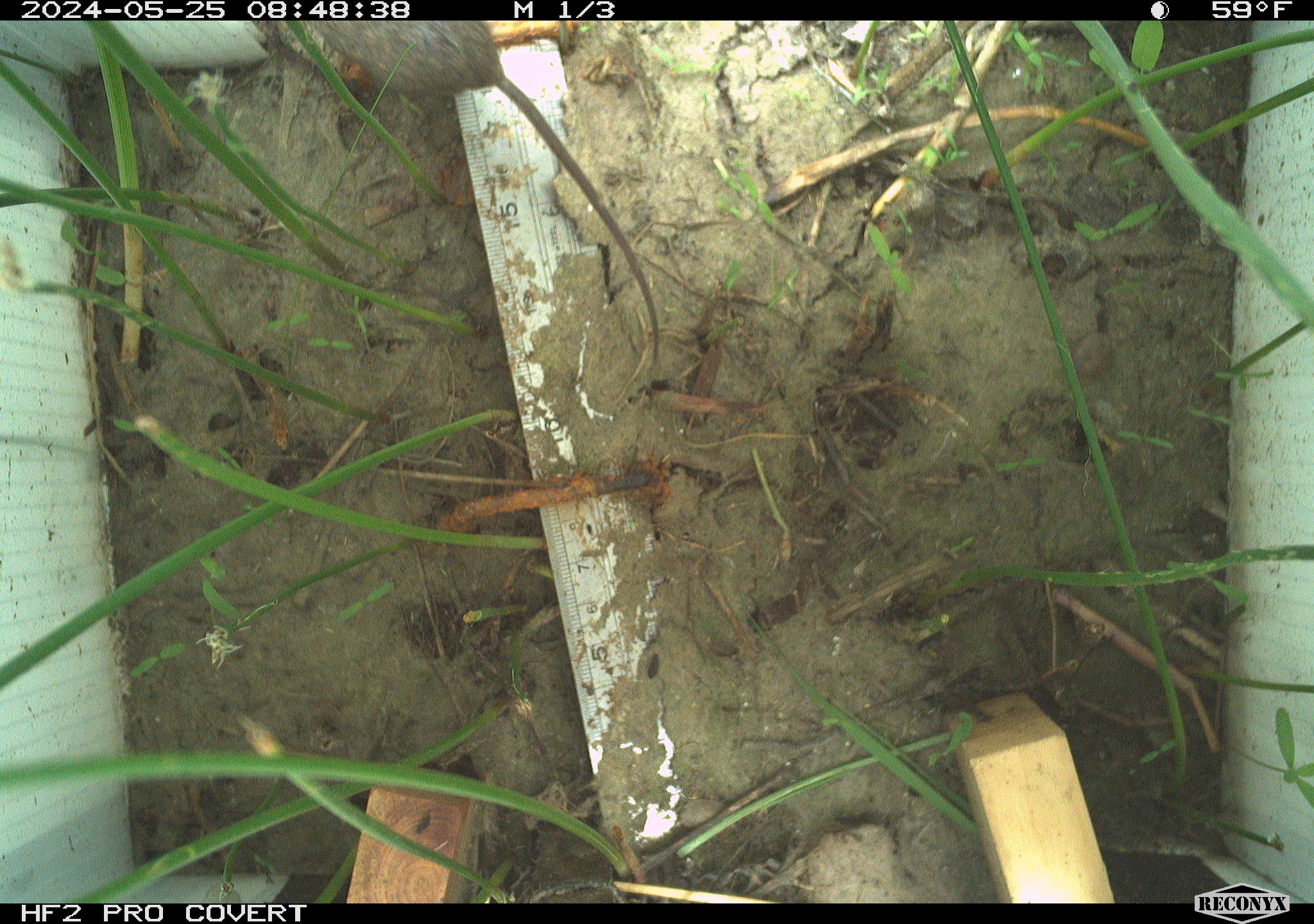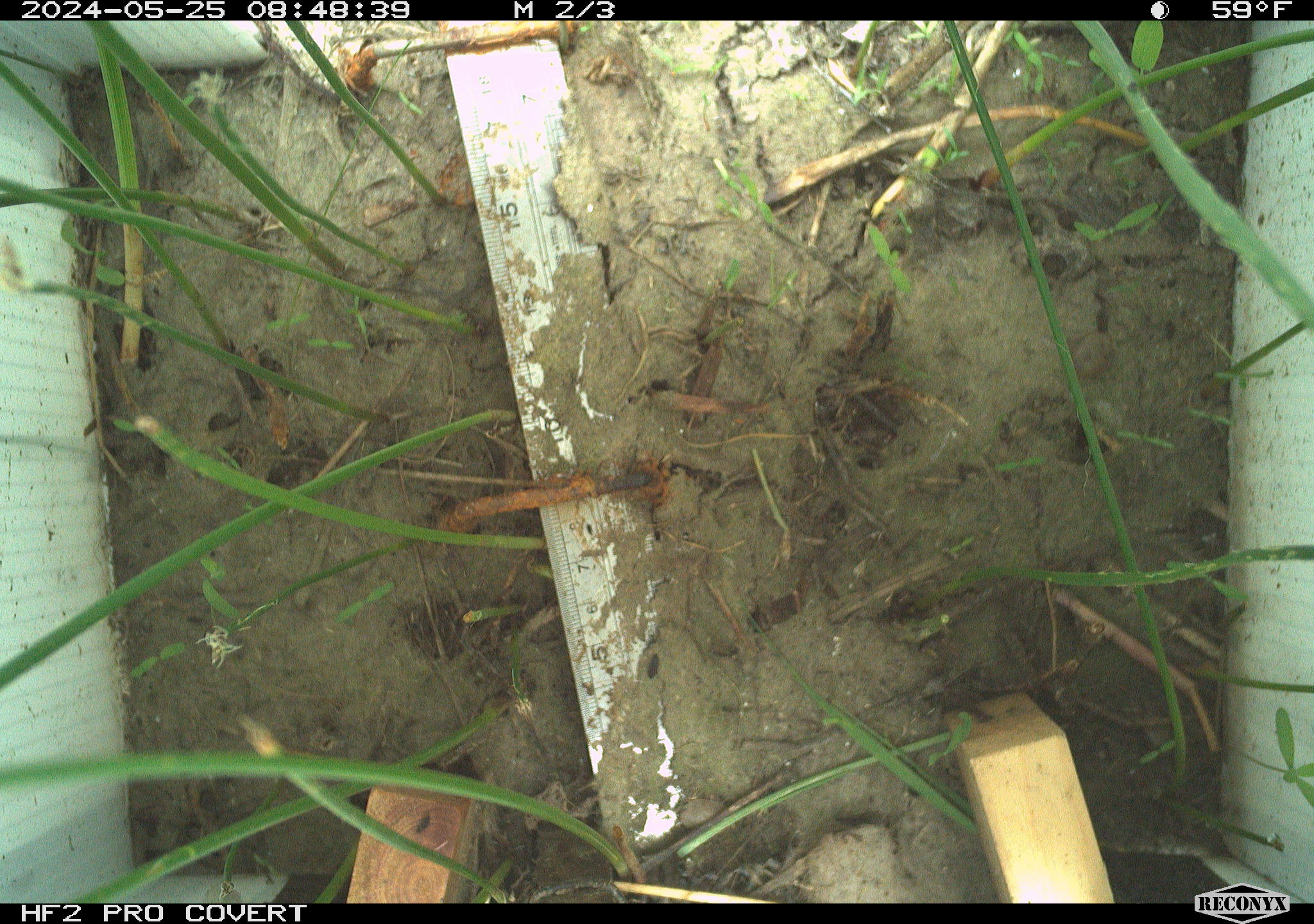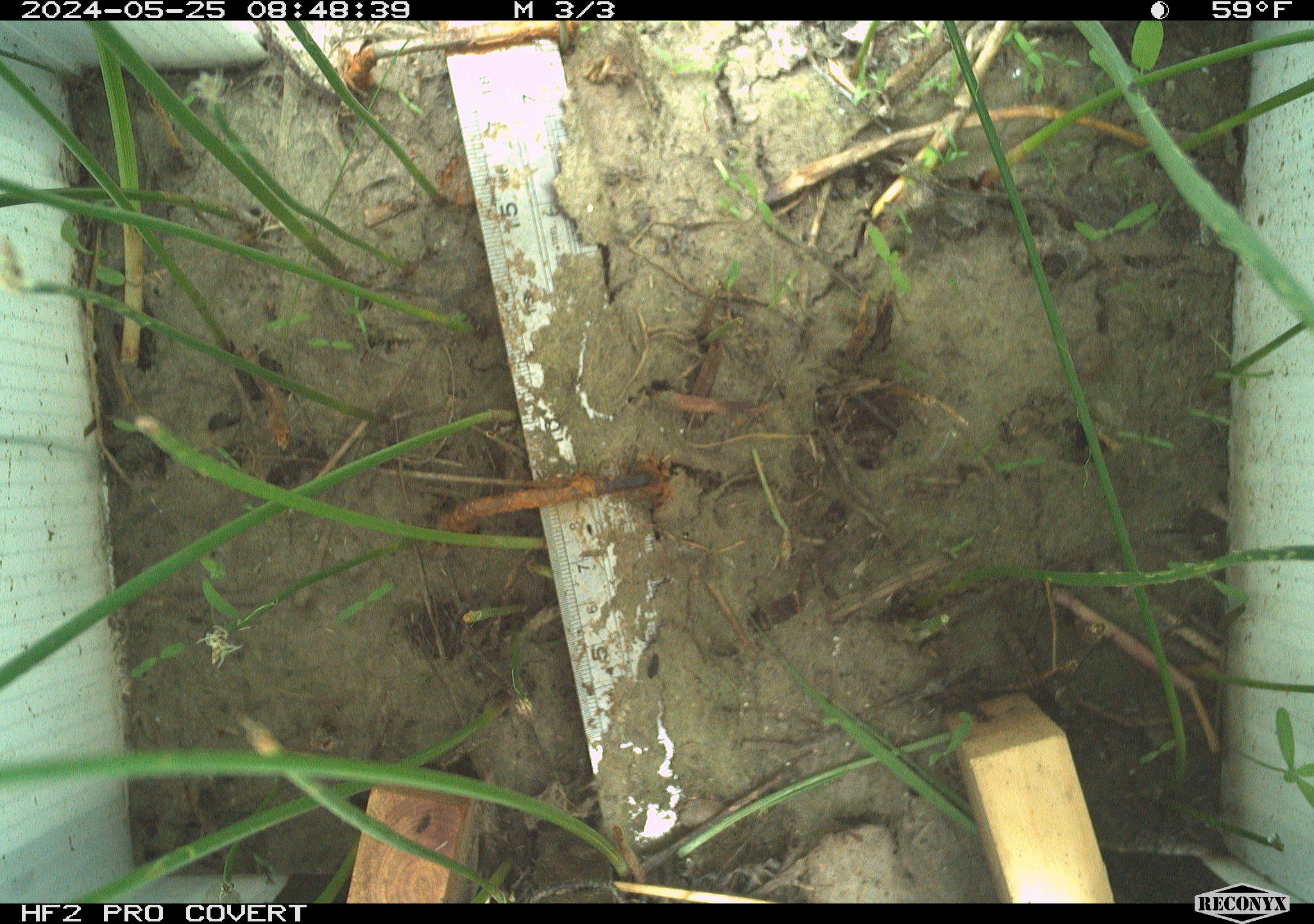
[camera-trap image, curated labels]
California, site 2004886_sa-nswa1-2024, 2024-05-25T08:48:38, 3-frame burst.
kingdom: Animalia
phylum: Chordata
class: Mammalia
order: Rodentia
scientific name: Rodentia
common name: rodent